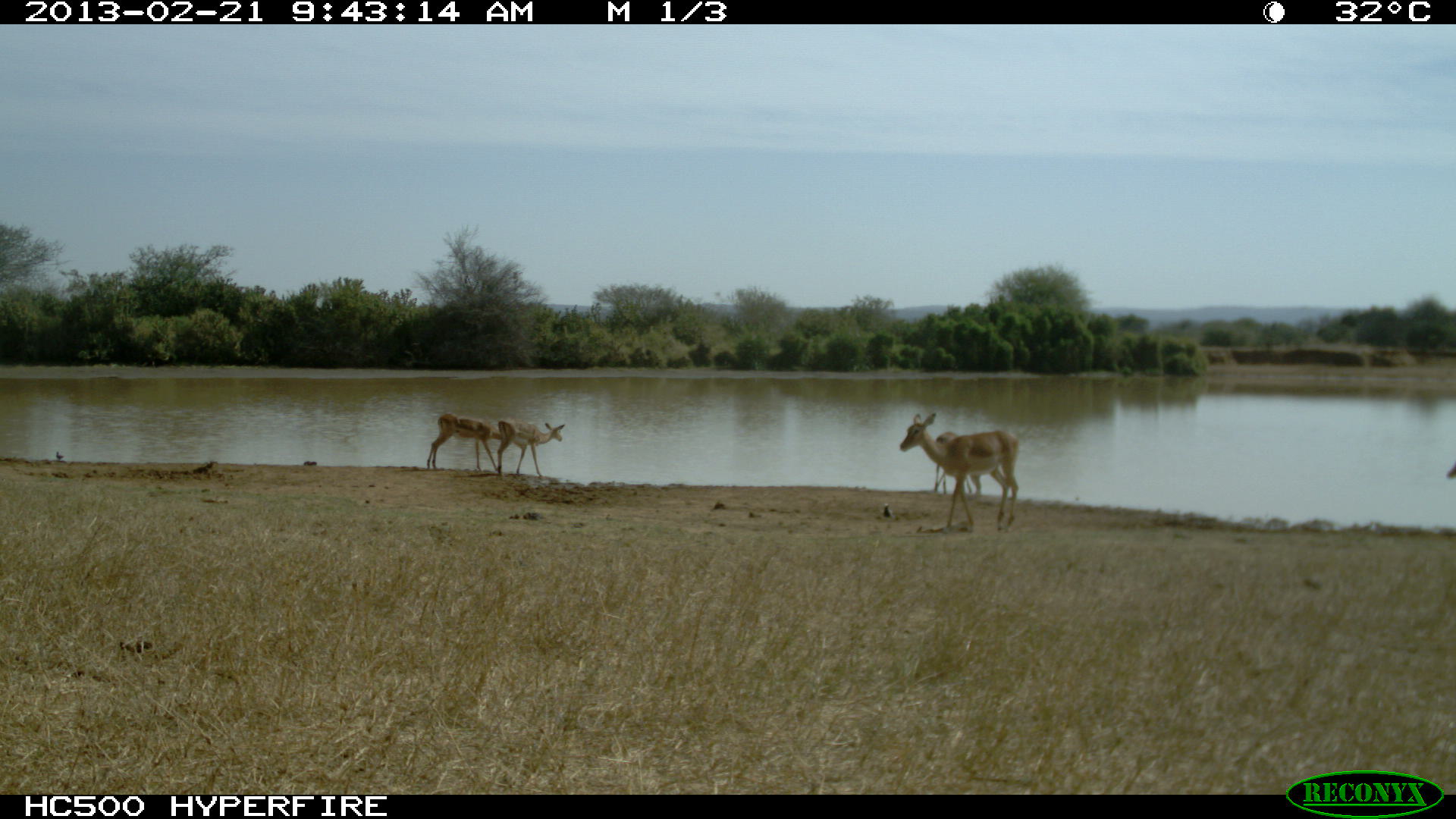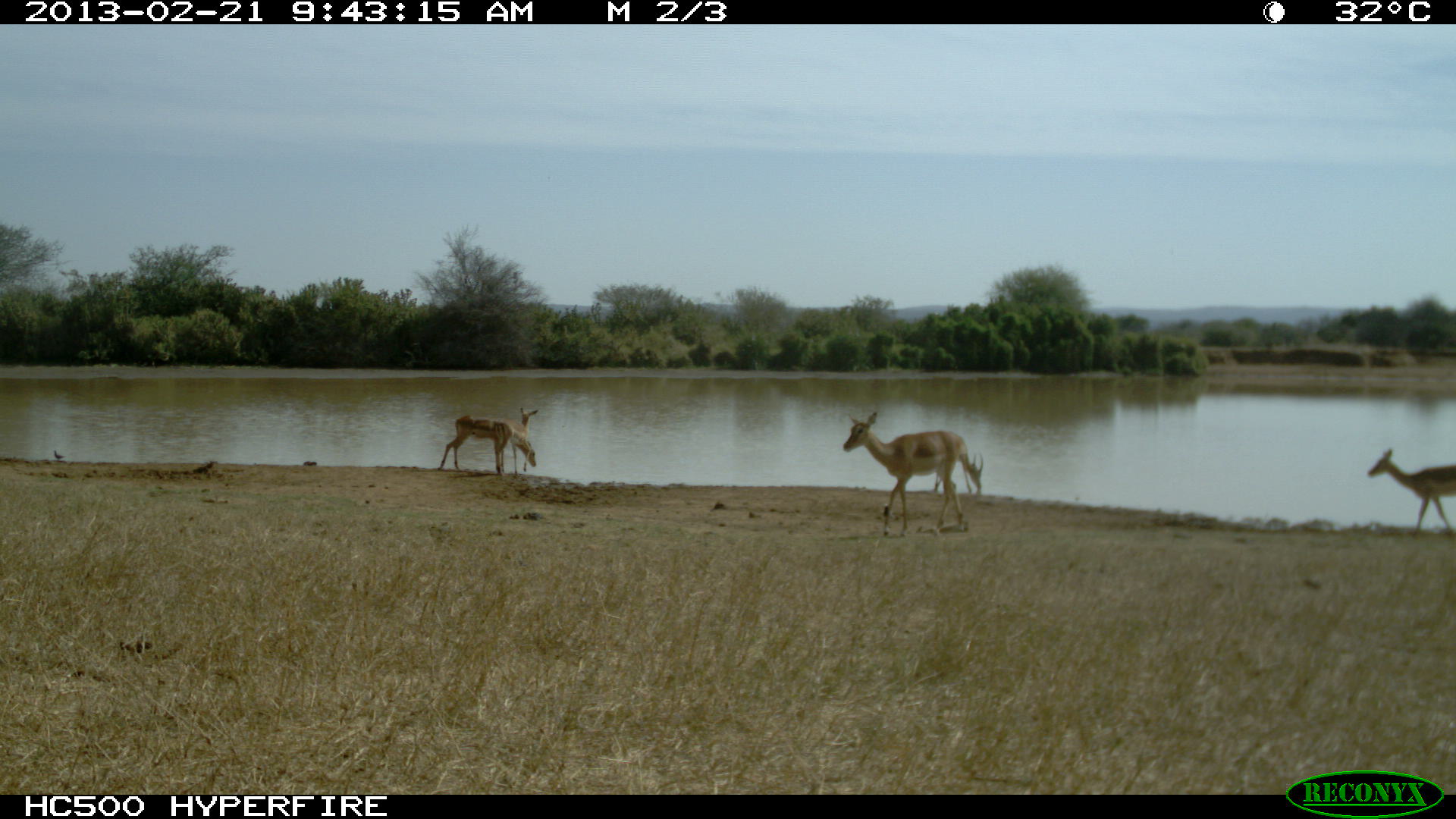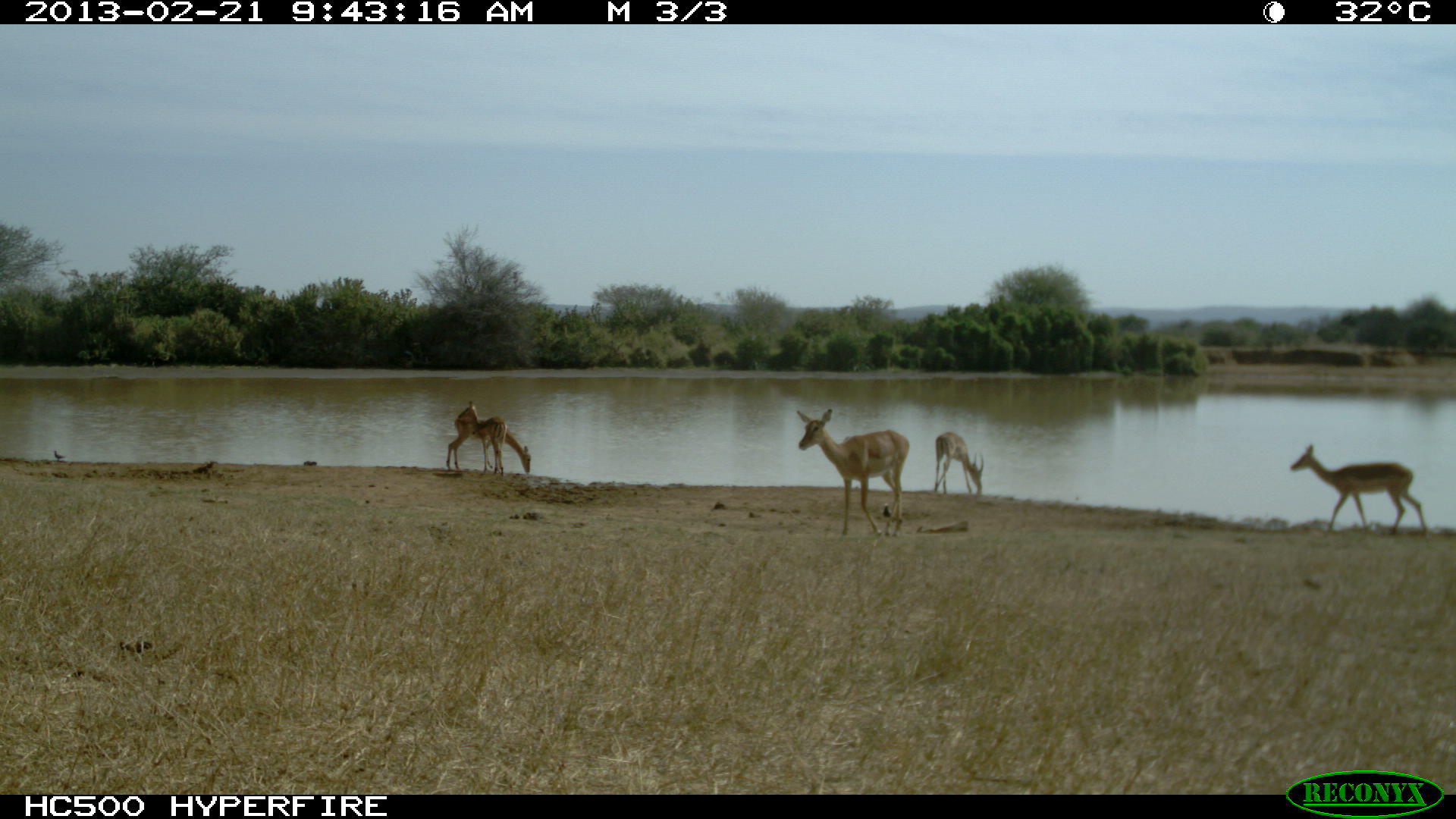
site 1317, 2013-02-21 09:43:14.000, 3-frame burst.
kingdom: Animalia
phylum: Chordata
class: Mammalia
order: Artiodactyla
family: Bovidae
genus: Aepyceros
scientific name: Aepyceros melampus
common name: impala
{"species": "Aepyceros melampus (impala)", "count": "4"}